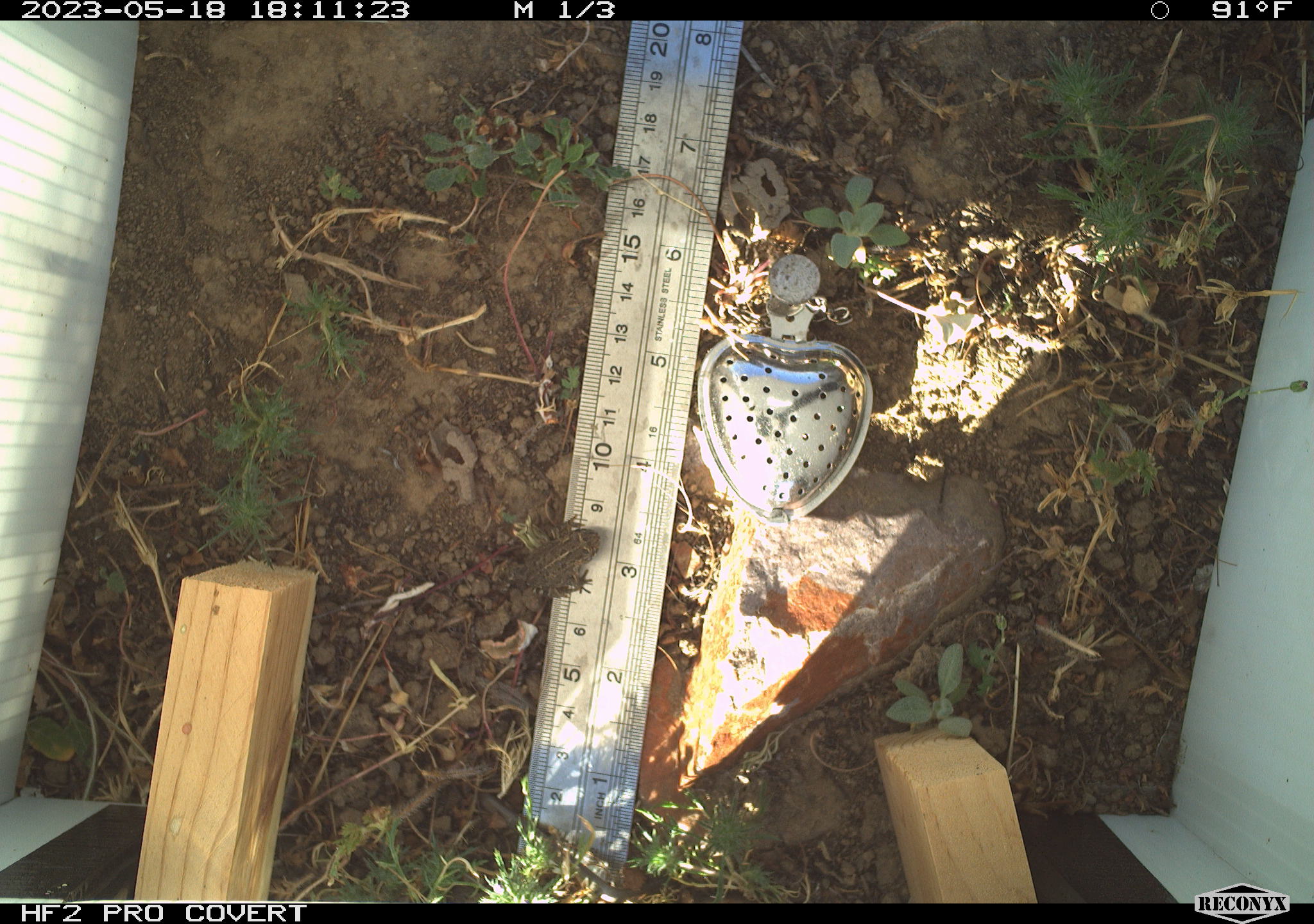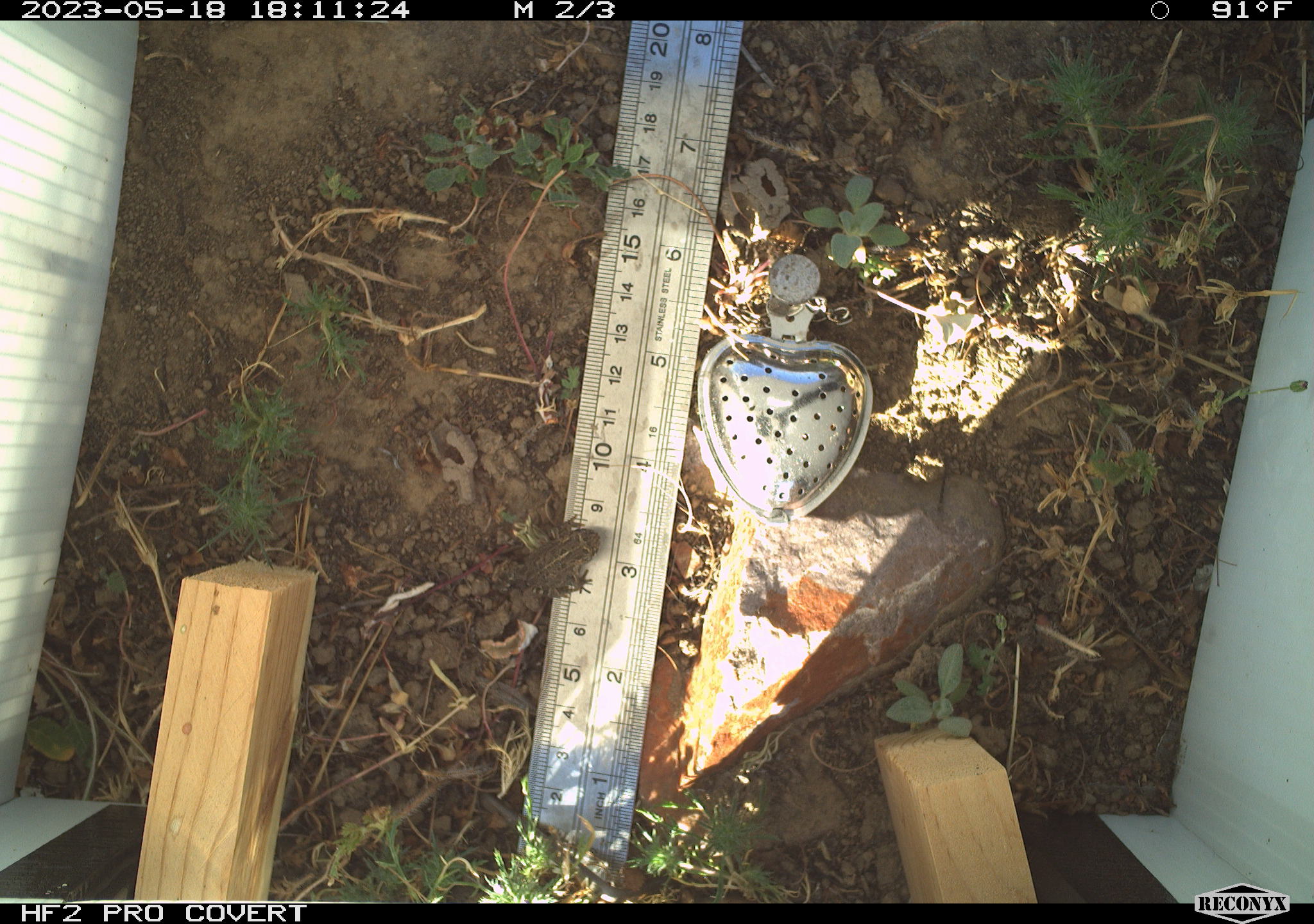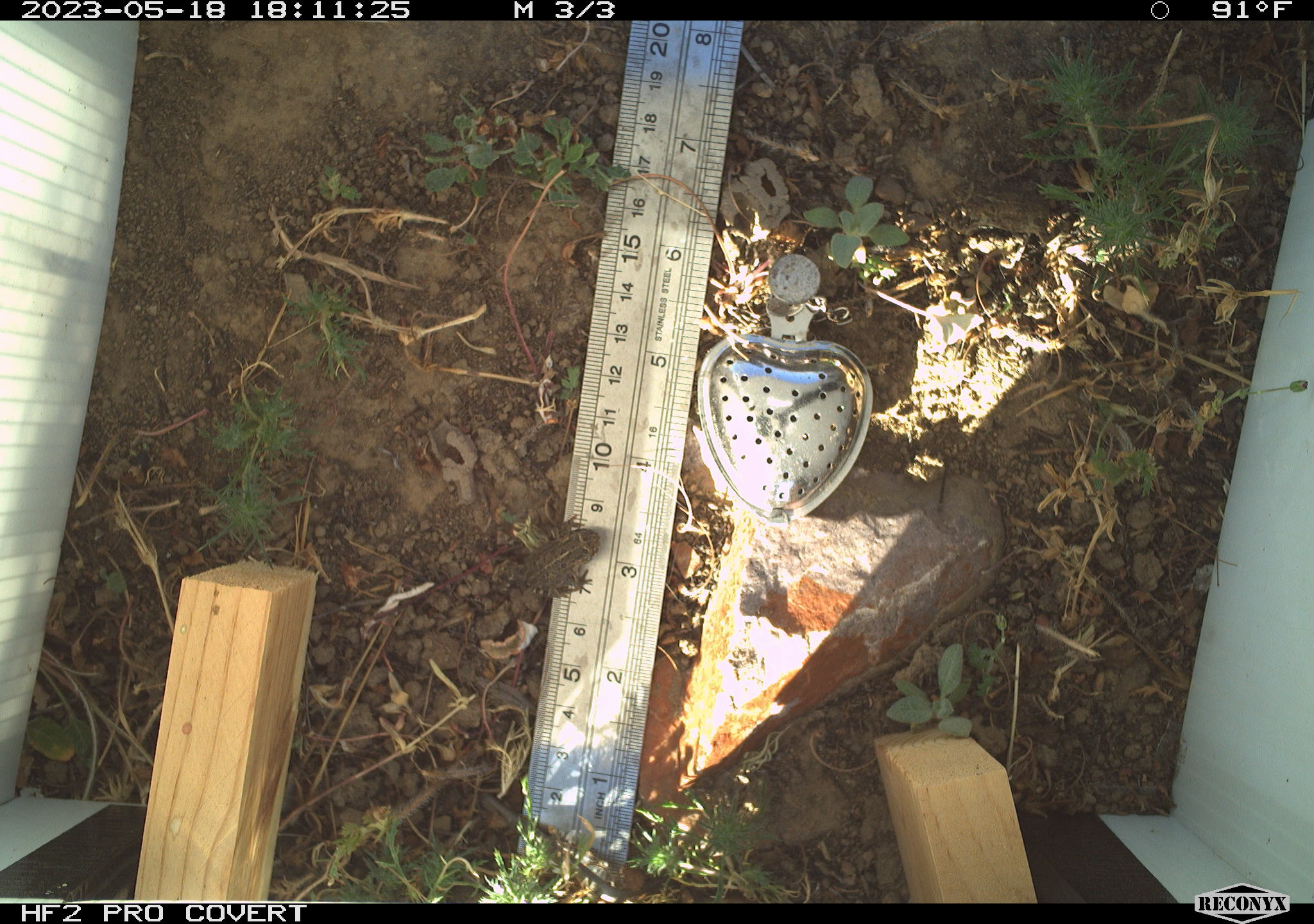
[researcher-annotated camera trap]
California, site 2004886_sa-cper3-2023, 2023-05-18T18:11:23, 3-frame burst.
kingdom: Animalia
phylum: Chordata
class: Amphibia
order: Anura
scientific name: Anura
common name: frogs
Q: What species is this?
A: Frogs (Anura).